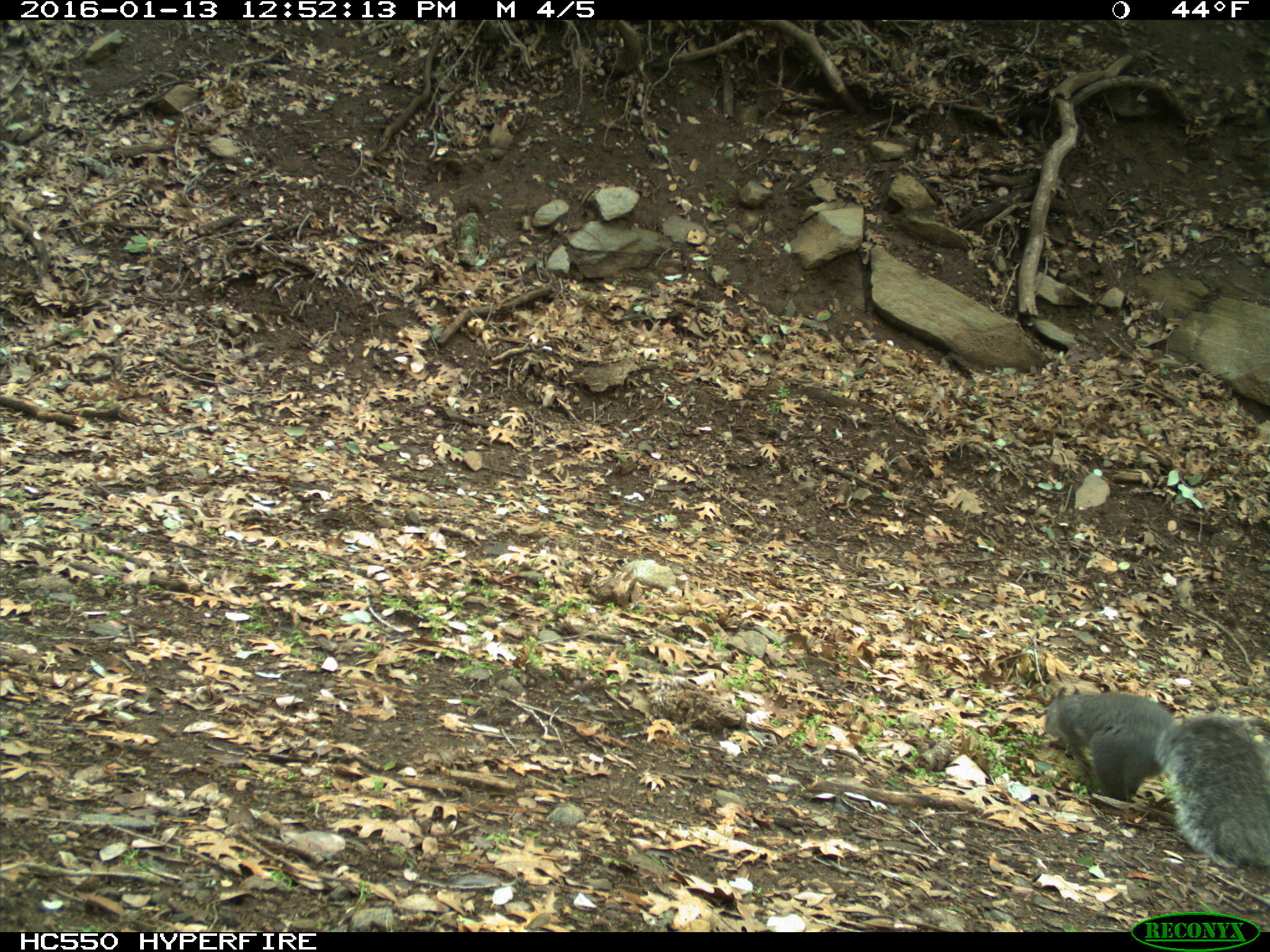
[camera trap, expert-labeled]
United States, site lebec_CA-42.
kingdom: Animalia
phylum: Chordata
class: Mammalia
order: Rodentia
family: Sciuridae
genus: Sciurus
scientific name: Sciurus carolinensis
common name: eastern gray squirrel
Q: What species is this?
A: Sciurus carolinensis (eastern gray squirrel).